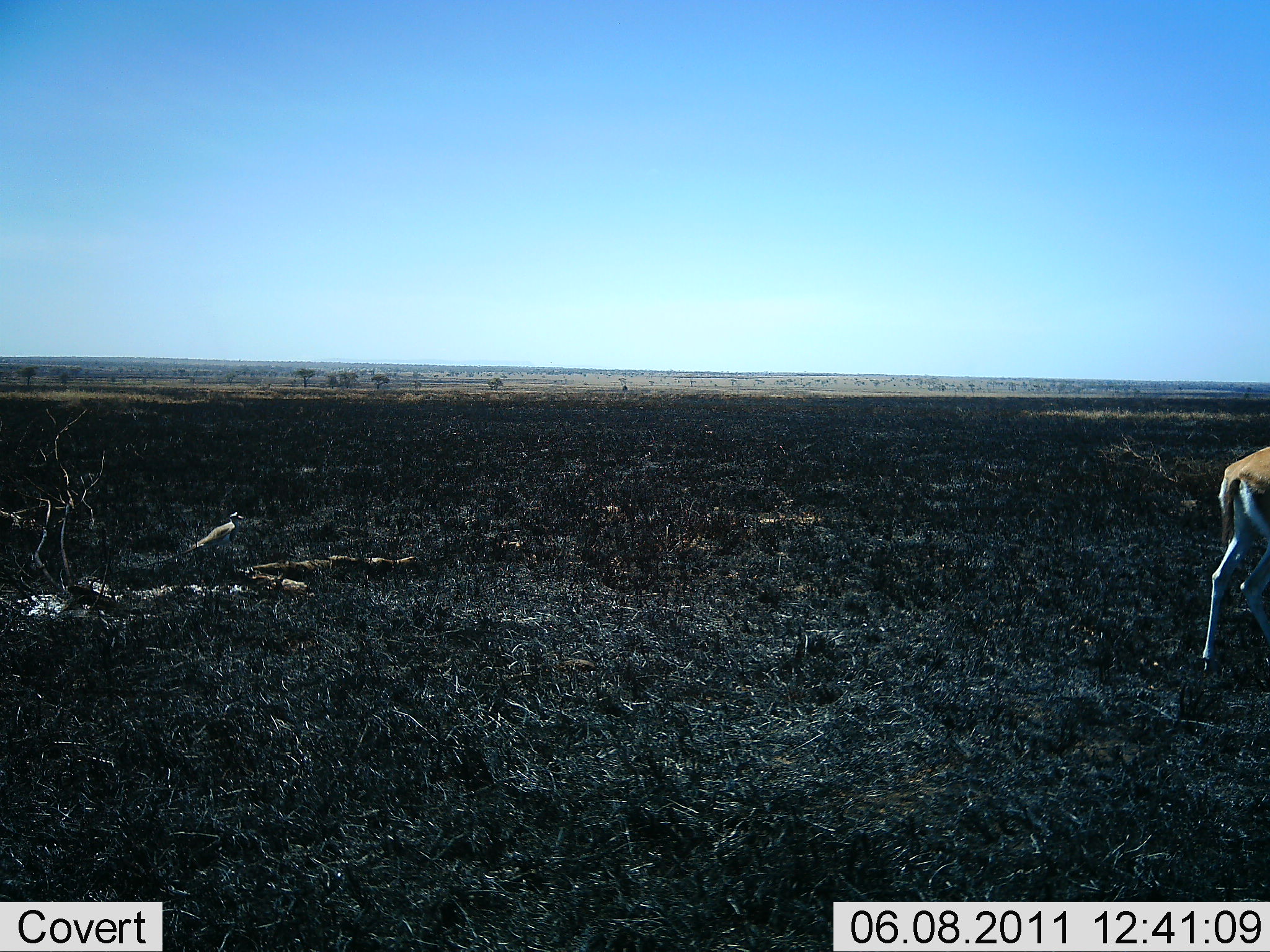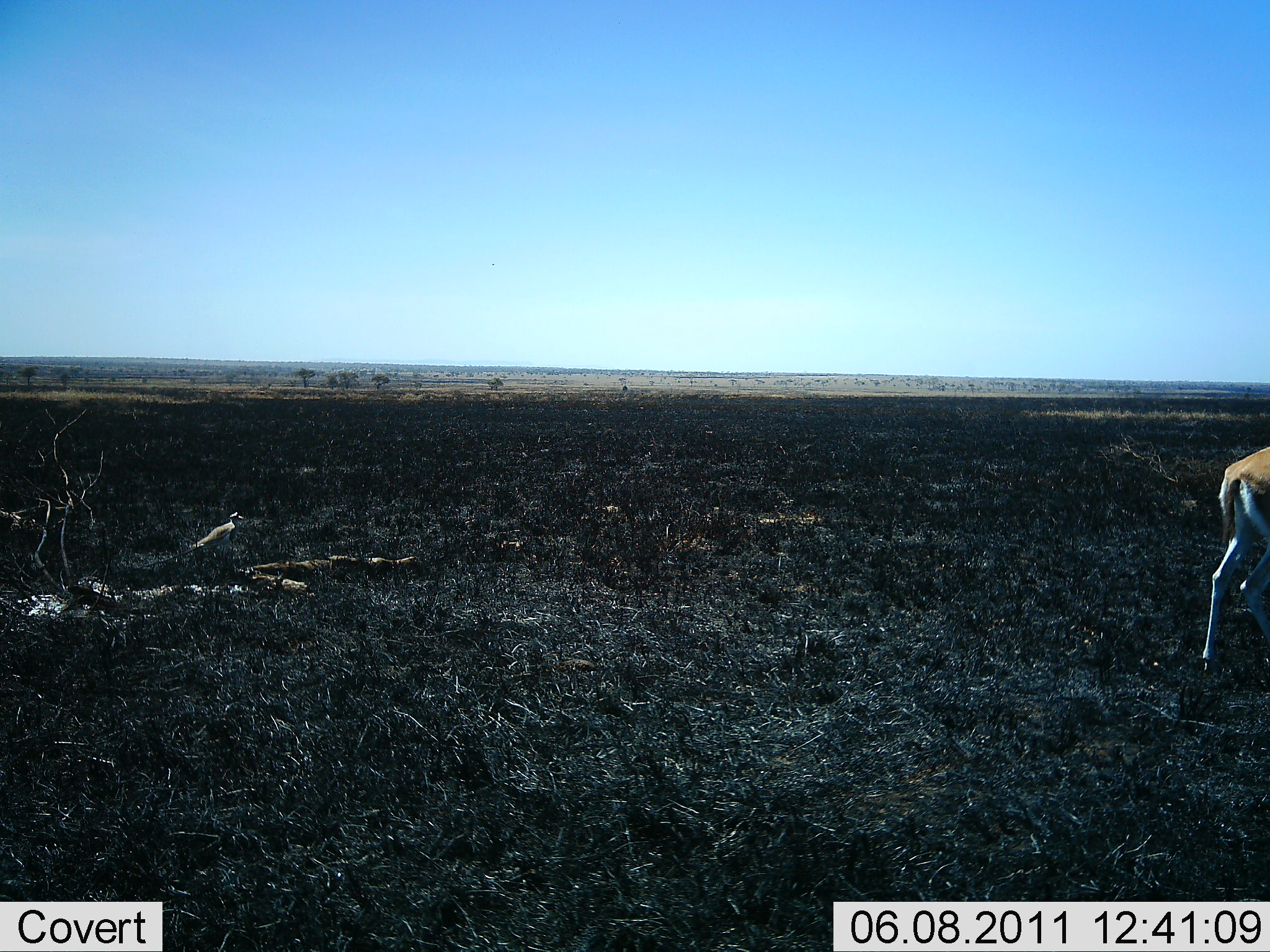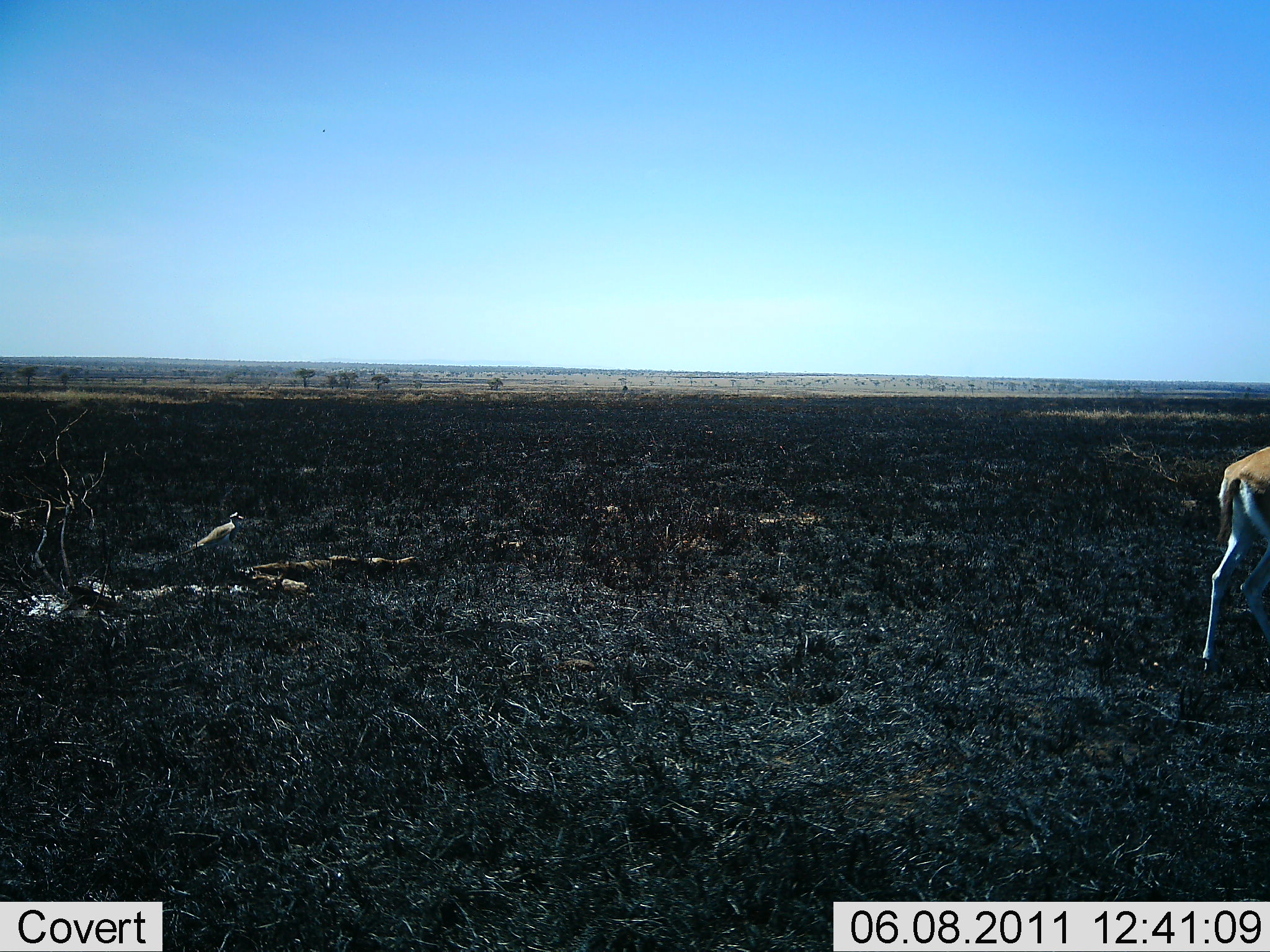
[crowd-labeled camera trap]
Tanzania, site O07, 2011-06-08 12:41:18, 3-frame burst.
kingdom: Animalia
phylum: Chordata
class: Mammalia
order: Artiodactyla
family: Bovidae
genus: Eudorcas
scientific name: Eudorcas thomsonii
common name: thomson's gazelle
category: gazellethomsons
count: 1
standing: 100%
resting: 0%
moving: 0%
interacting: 0%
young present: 0%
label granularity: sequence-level